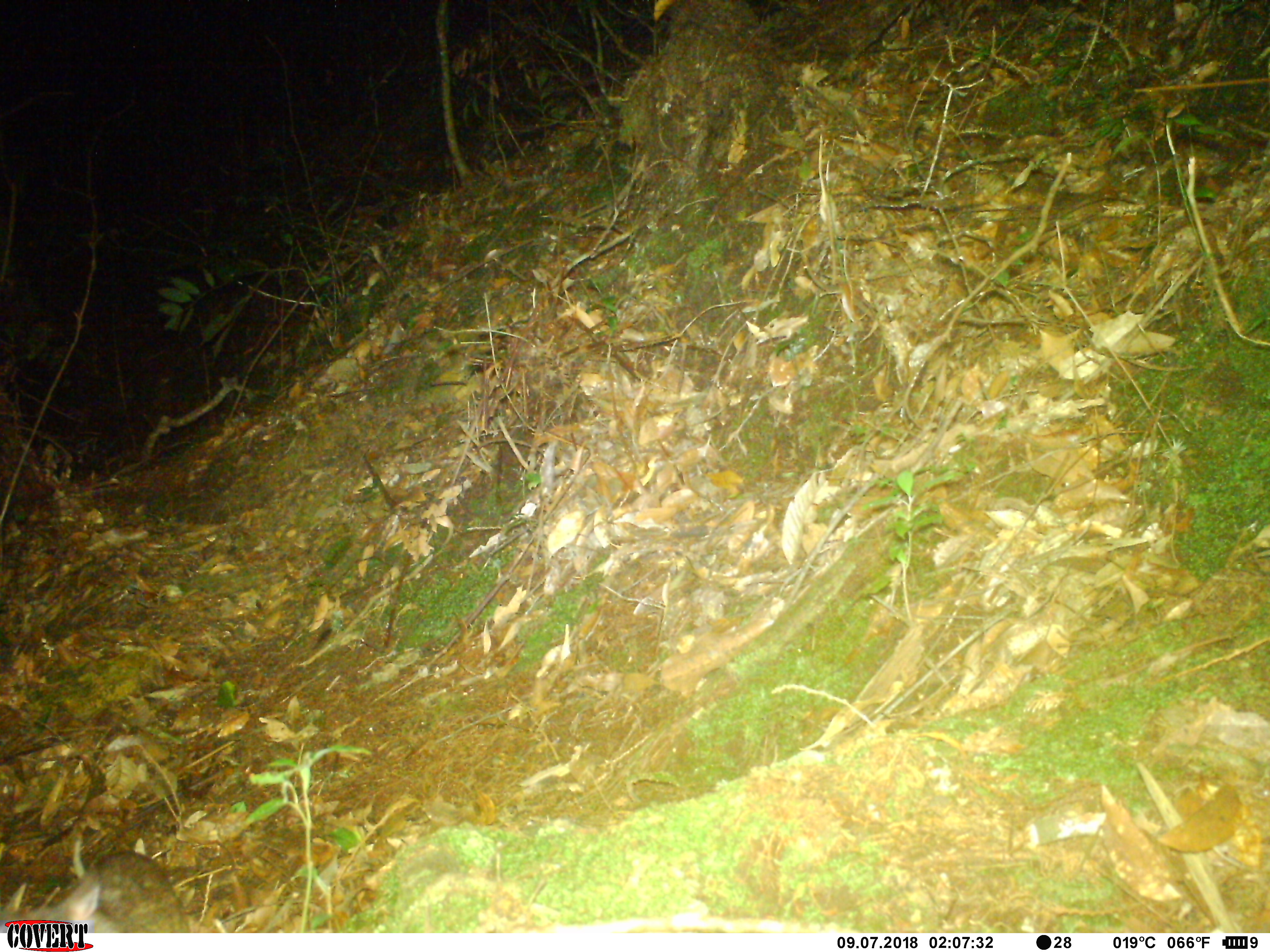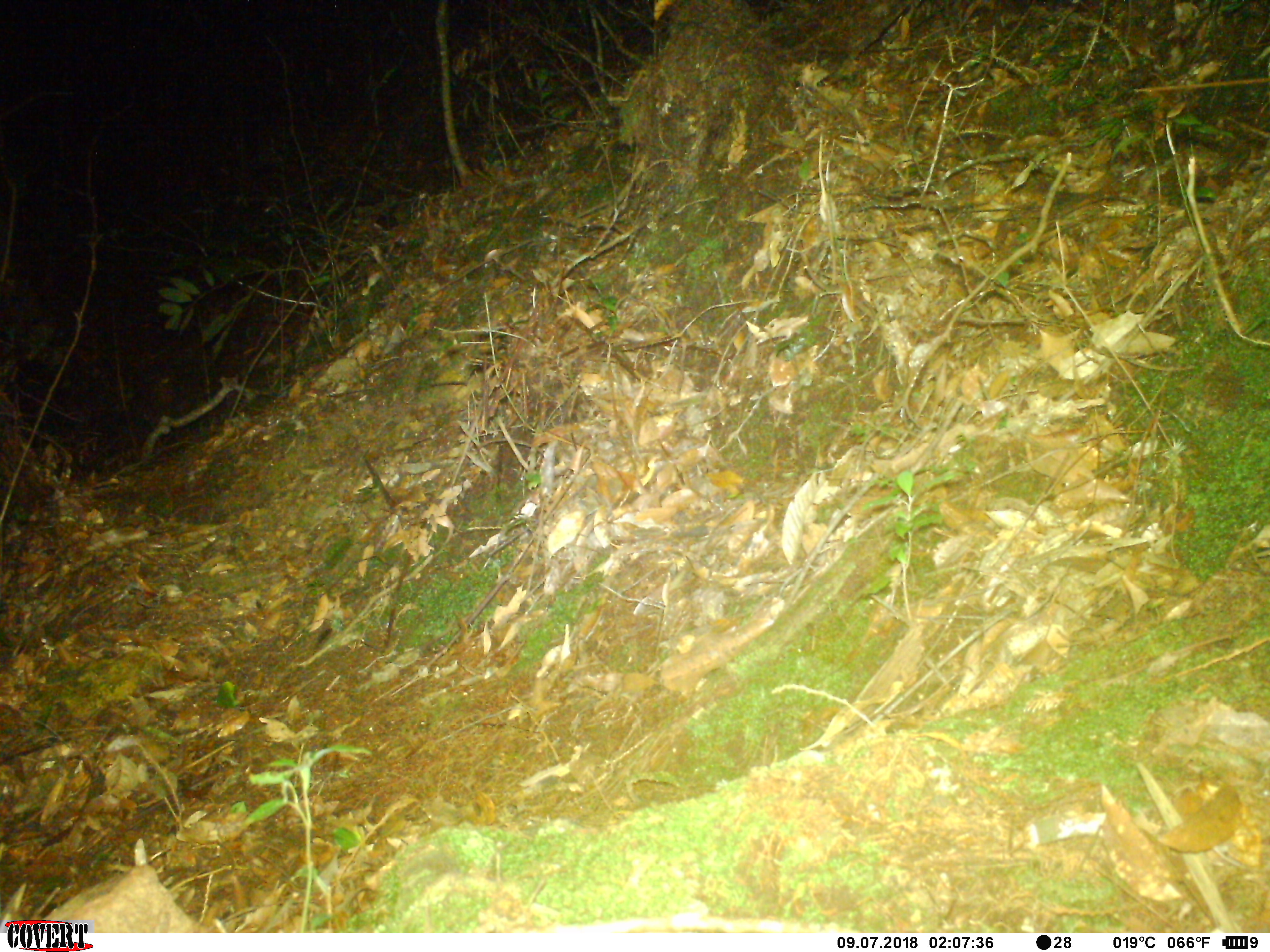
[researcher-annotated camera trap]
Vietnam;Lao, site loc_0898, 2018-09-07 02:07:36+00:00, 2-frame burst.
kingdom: Animalia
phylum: Chordata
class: Mammalia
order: Rodentia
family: Muridae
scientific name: Muridae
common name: old-world mice and rats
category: unidentified murid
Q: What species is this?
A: Unidentified murid (old-world mice and rats) (Muridae).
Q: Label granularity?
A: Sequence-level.